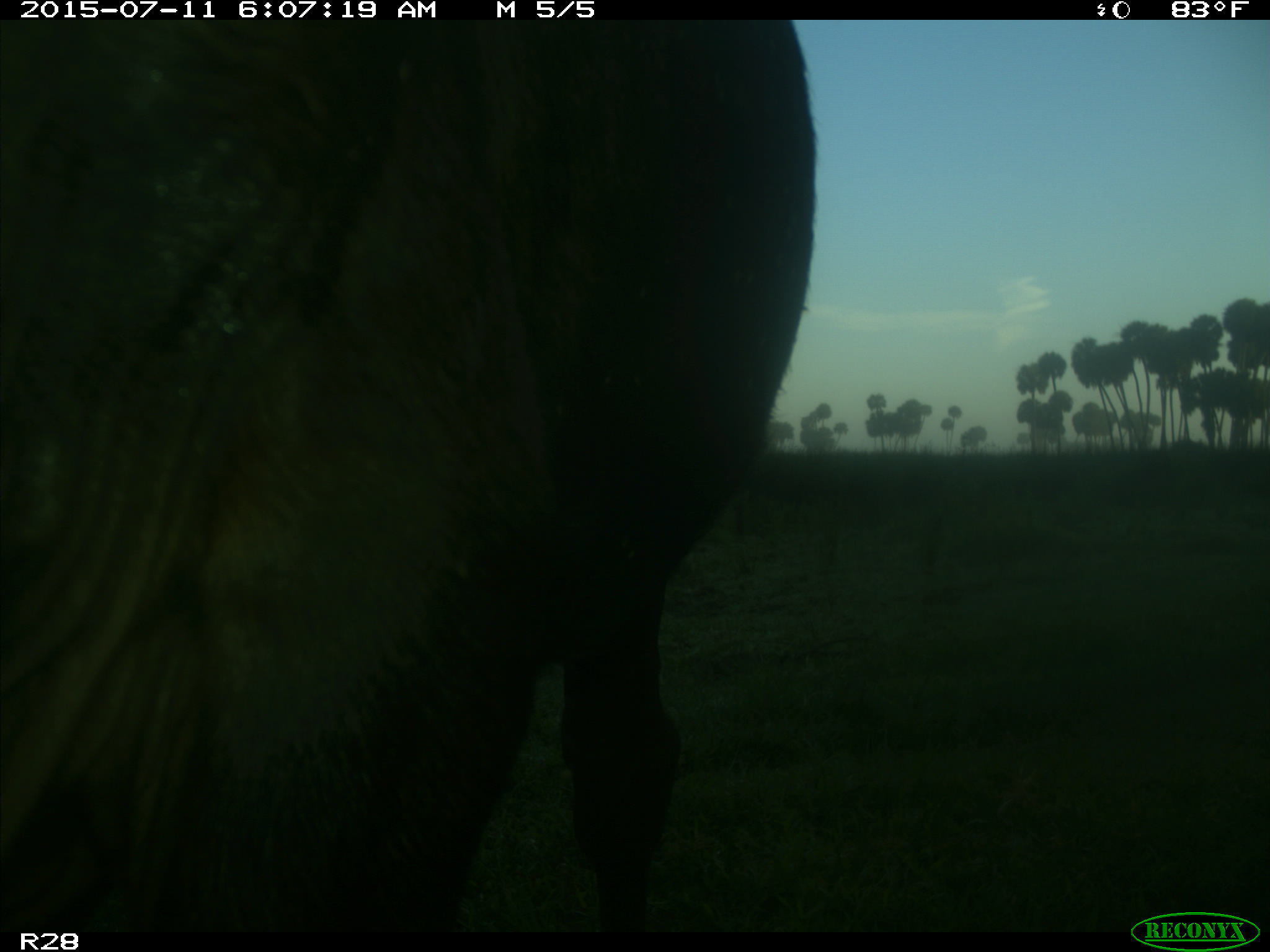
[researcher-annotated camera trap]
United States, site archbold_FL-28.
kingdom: Animalia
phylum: Chordata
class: Mammalia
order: Artiodactyla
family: Bovidae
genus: Bos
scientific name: Bos taurus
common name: domestic cow